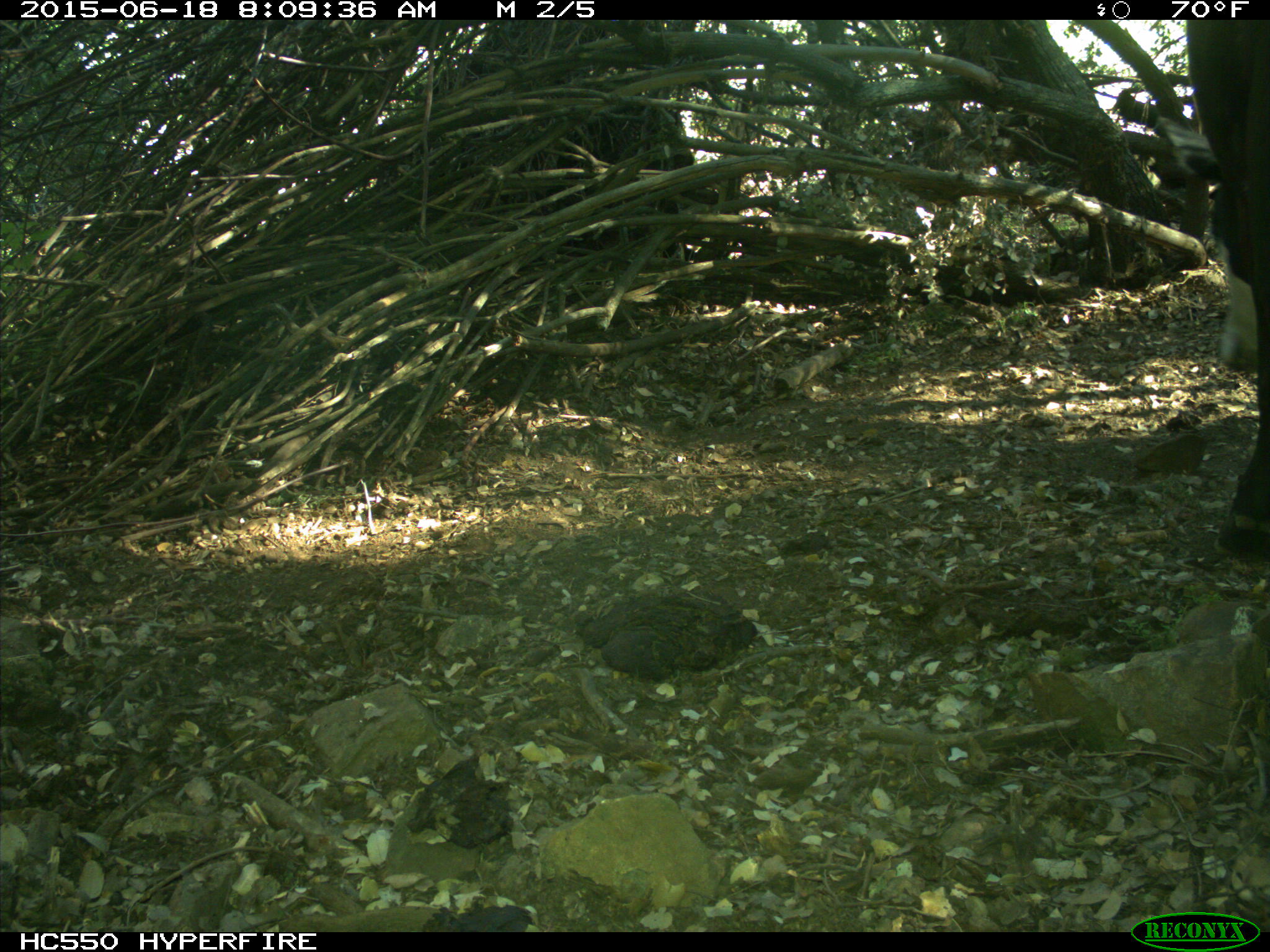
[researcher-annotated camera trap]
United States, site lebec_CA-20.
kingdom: Animalia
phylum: Chordata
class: Mammalia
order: Artiodactyla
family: Bovidae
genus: Bos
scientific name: Bos taurus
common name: domestic cow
Bos taurus (domestic cow).